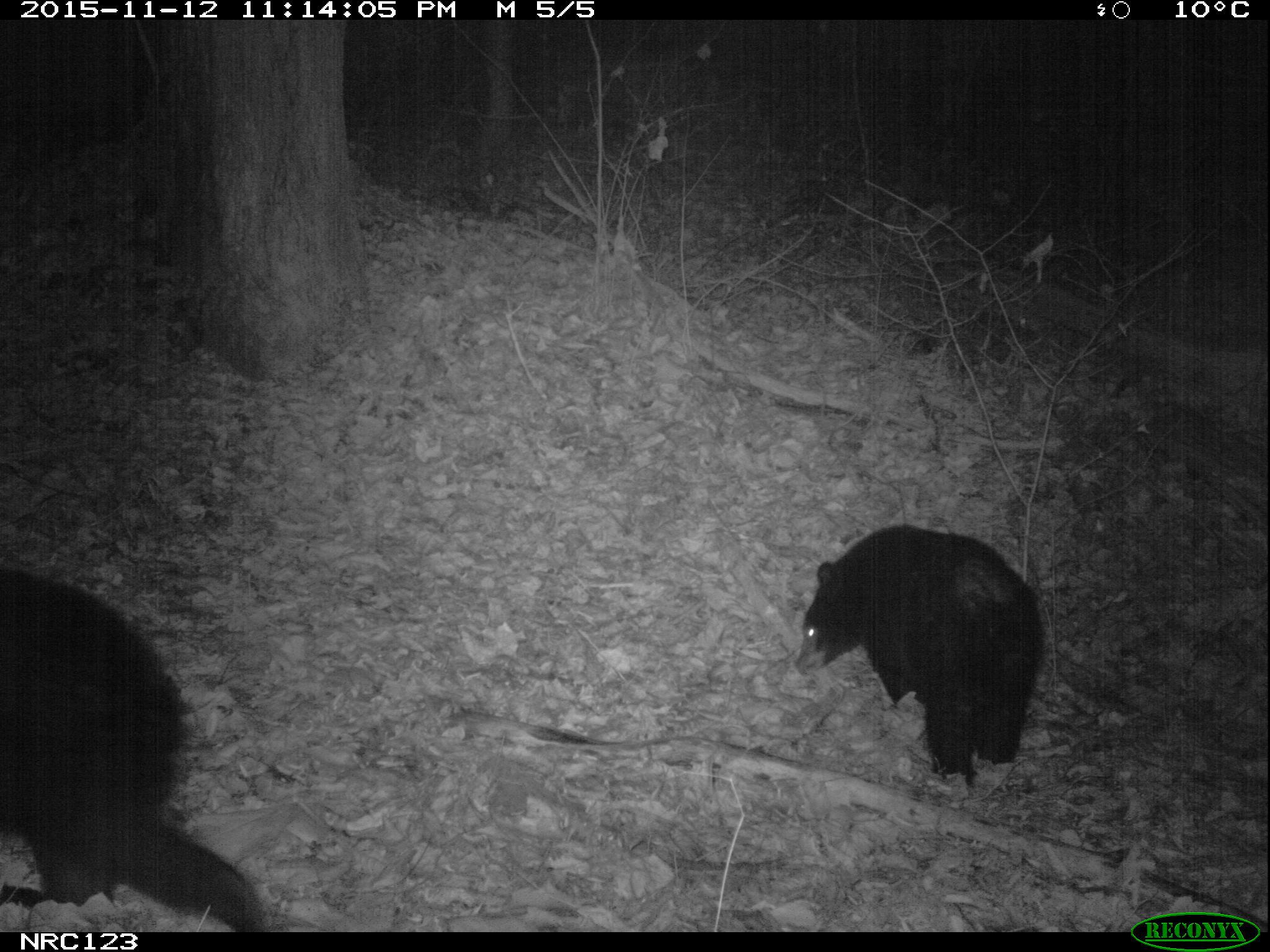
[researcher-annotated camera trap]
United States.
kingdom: Animalia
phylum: Chordata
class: Mammalia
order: Carnivora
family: Ursidae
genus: Ursus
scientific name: Ursus americanus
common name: american black bear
American Black Bear (Ursus americanus).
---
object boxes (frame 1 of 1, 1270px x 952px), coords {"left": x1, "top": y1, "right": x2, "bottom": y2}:
American Black Bear: {"left": 4, "top": 527, "right": 241, "bottom": 925}; {"left": 801, "top": 521, "right": 1051, "bottom": 781}